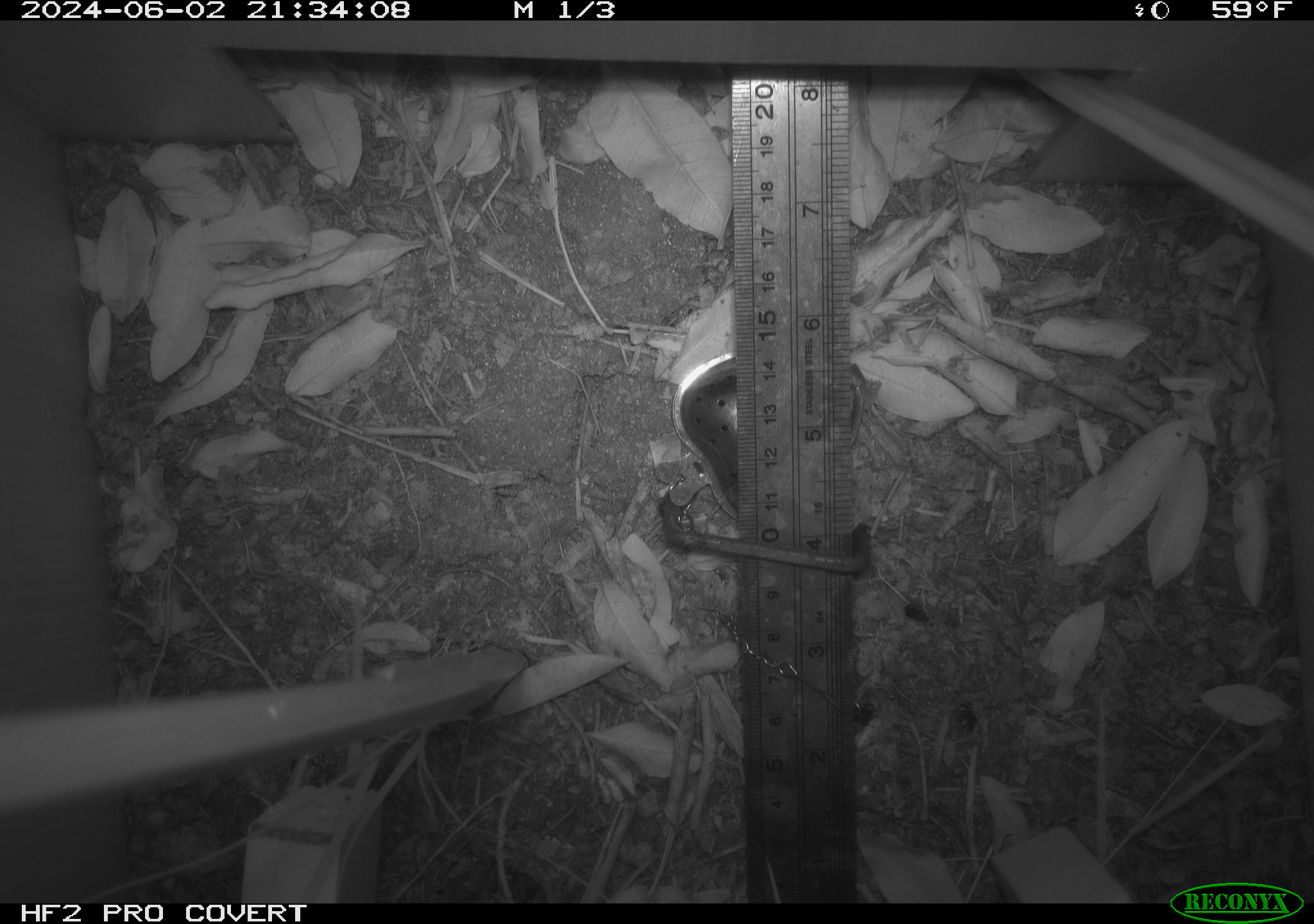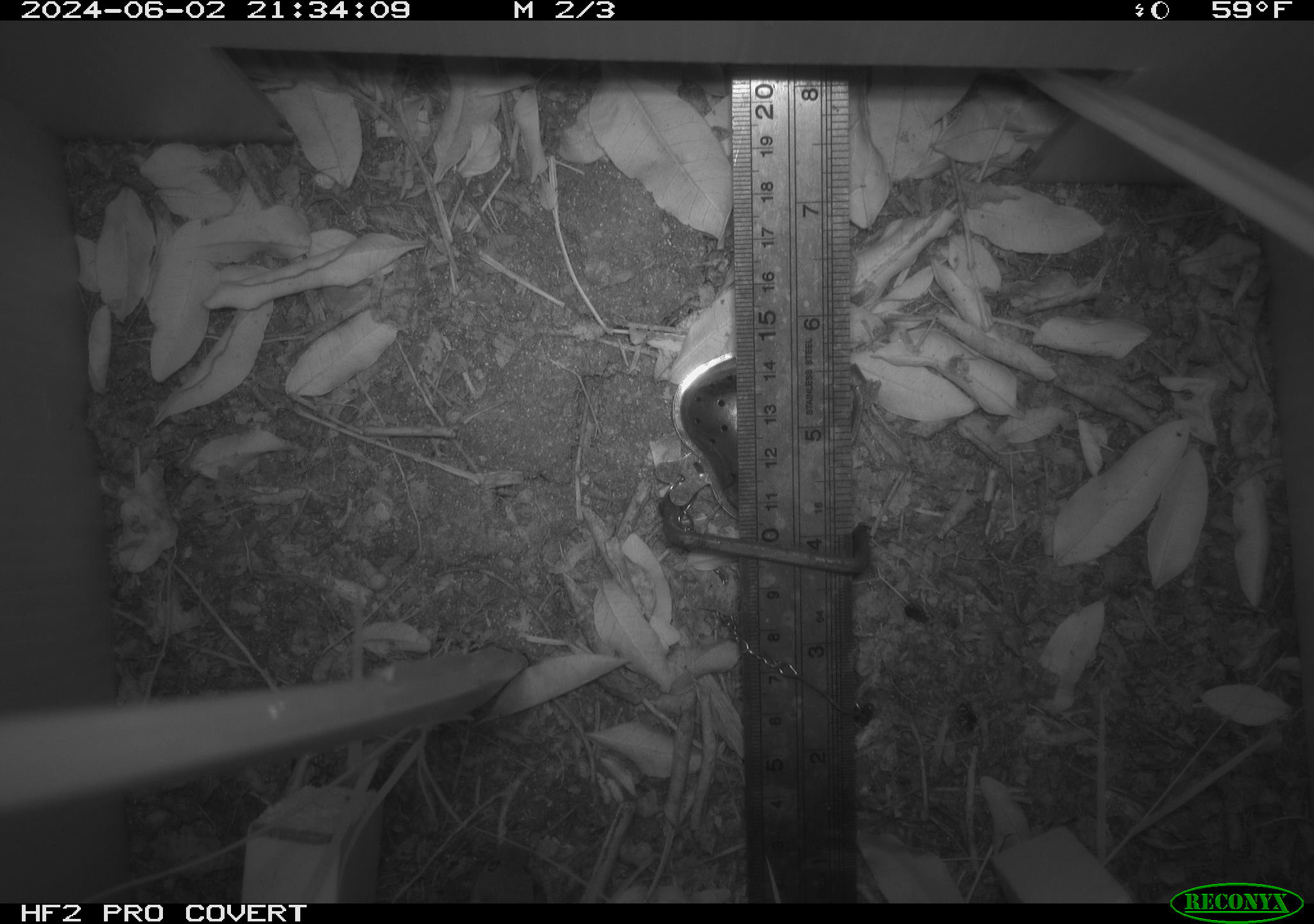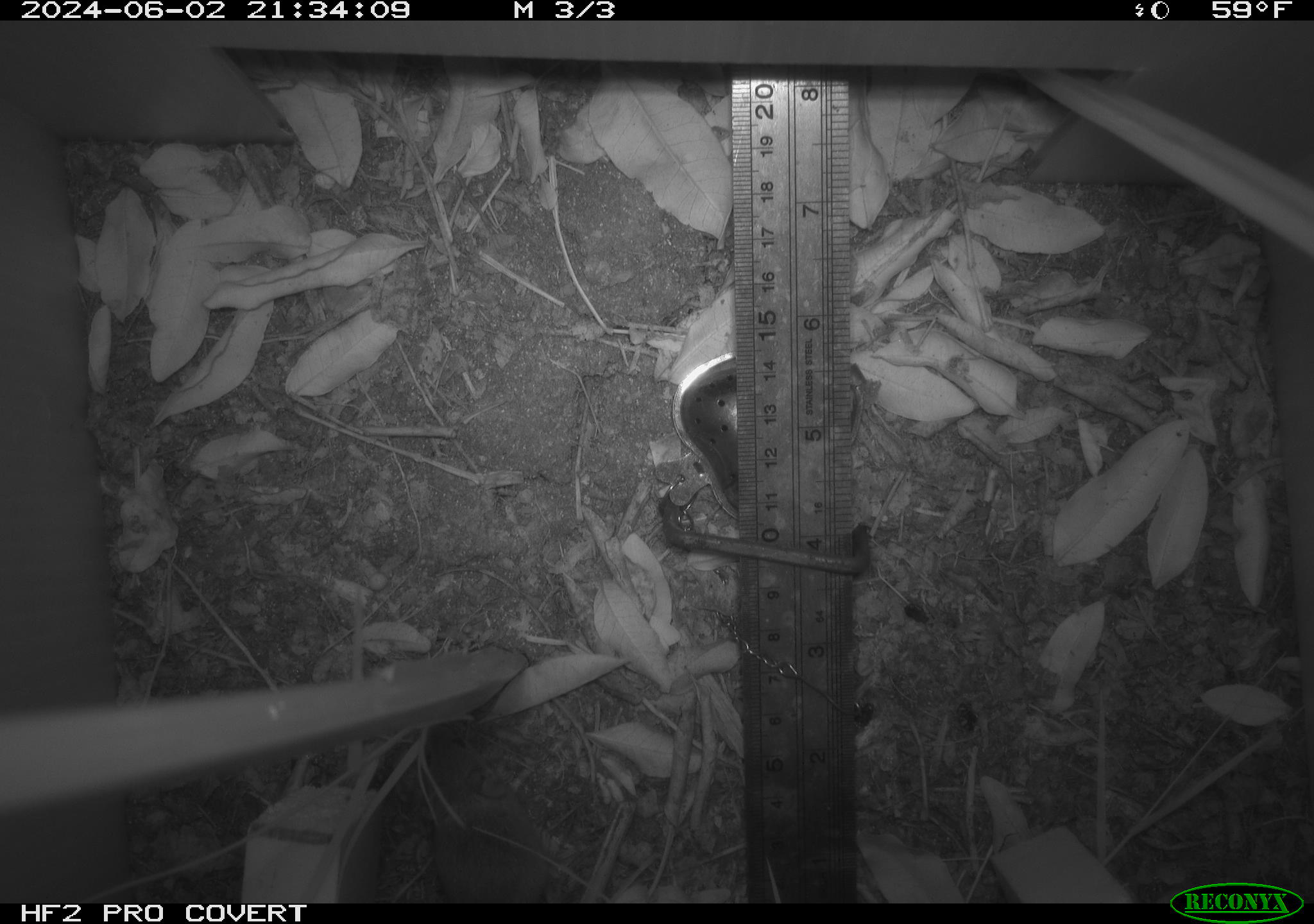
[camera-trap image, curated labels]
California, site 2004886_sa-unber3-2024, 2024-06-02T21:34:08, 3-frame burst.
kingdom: Animalia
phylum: Chordata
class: Mammalia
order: Rodentia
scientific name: Rodentia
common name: mouse species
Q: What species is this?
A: Mouse species (Rodentia).